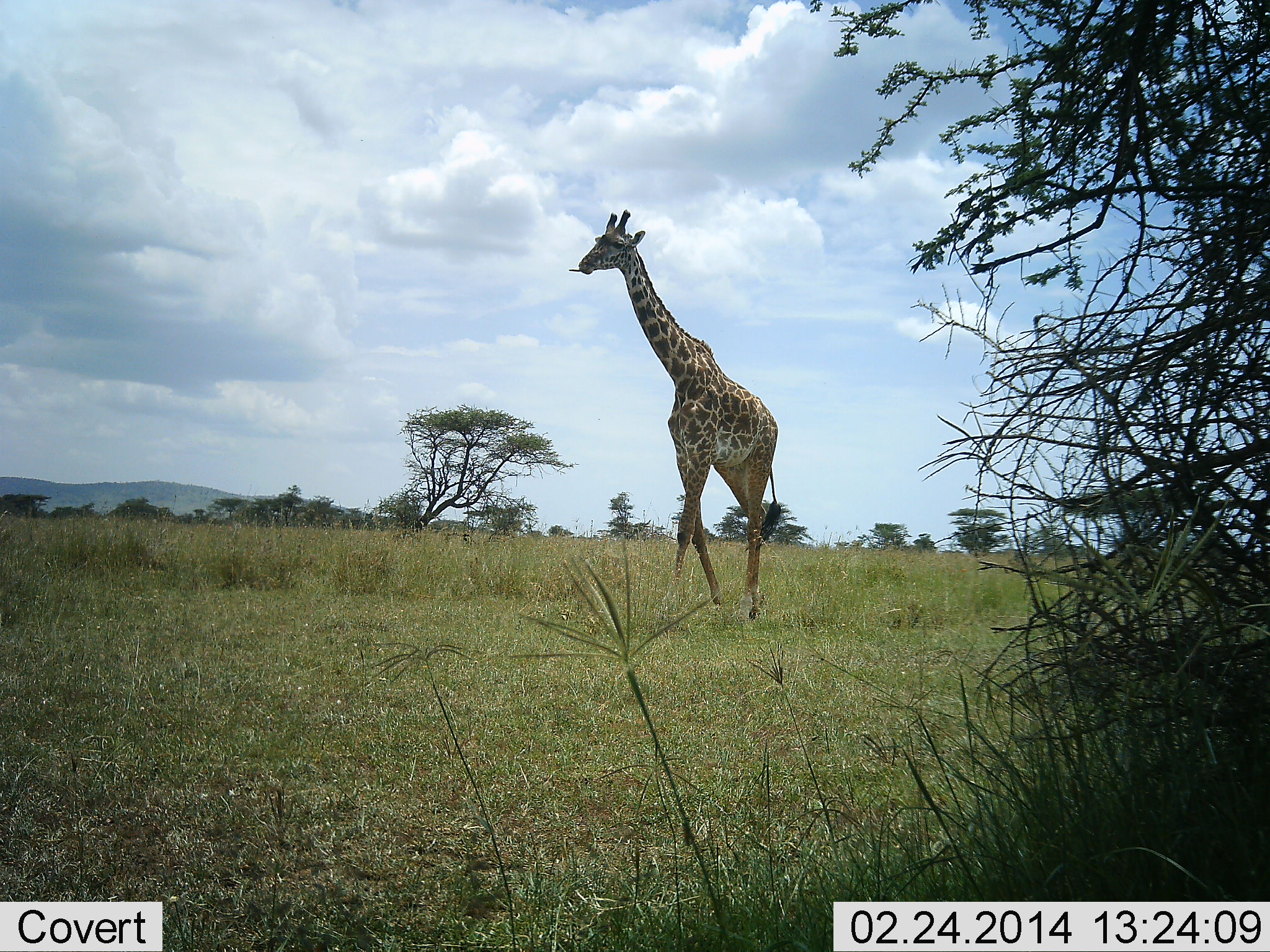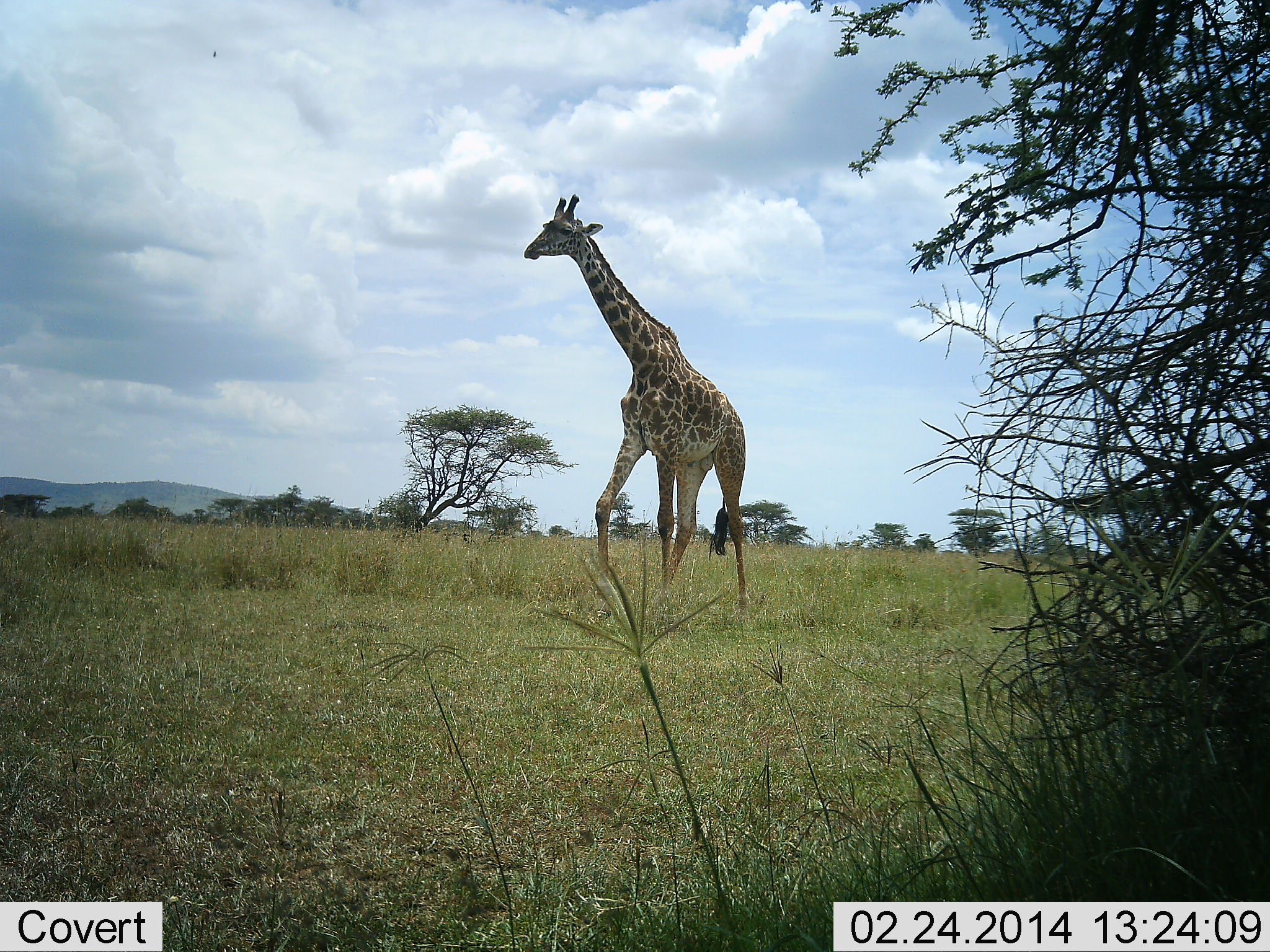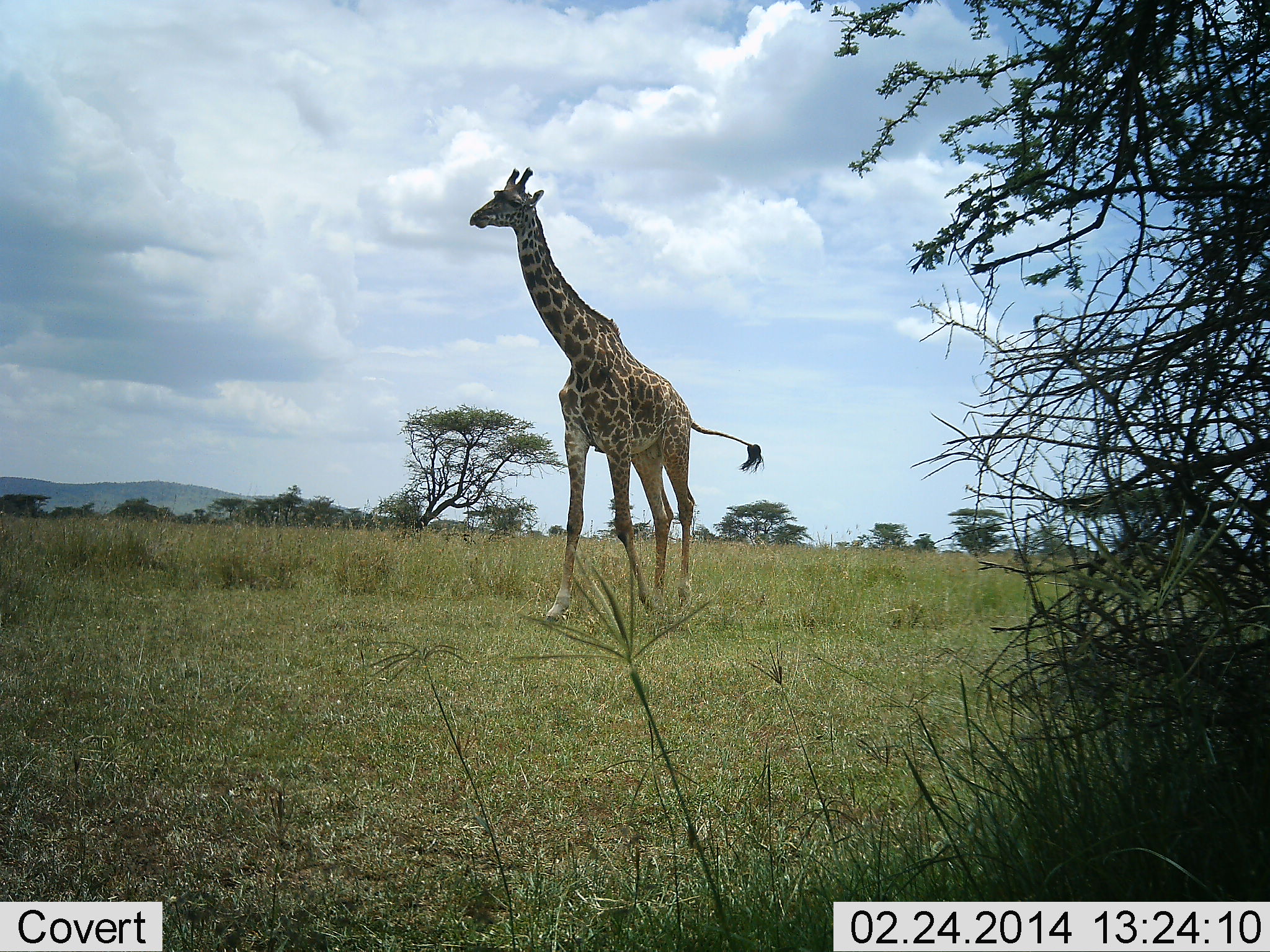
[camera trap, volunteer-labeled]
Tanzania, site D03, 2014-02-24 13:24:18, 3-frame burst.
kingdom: Animalia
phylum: Chordata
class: Mammalia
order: Artiodactyla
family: Giraffidae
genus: Giraffa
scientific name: Giraffa camelopardalis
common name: giraffe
Giraffe (Giraffa camelopardalis), count 1. Behavior (volunteer vote fractions): standing 0%, resting 0%, moving 100%, interacting 0%. Young present (vote fraction): 0%. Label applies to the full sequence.